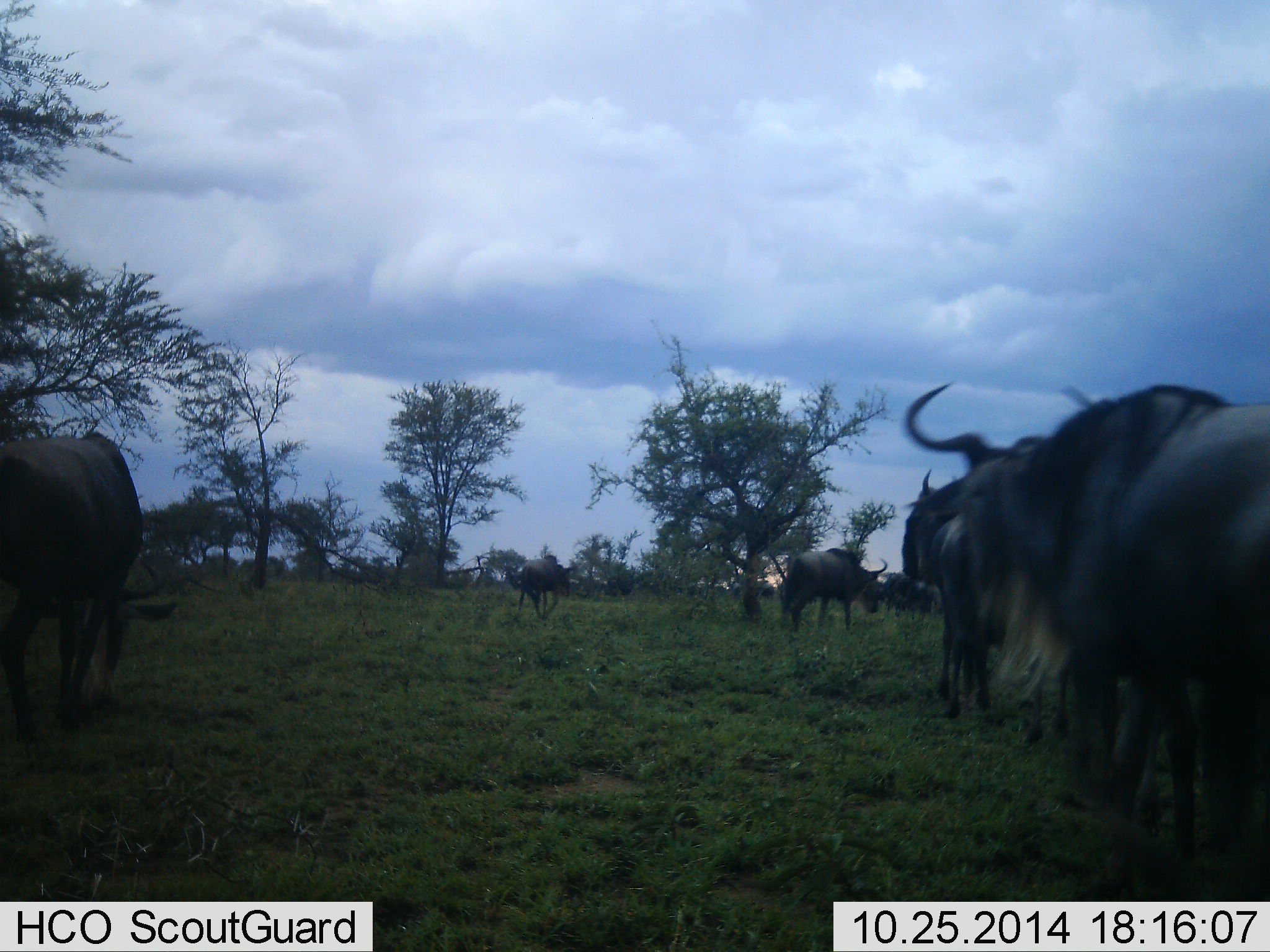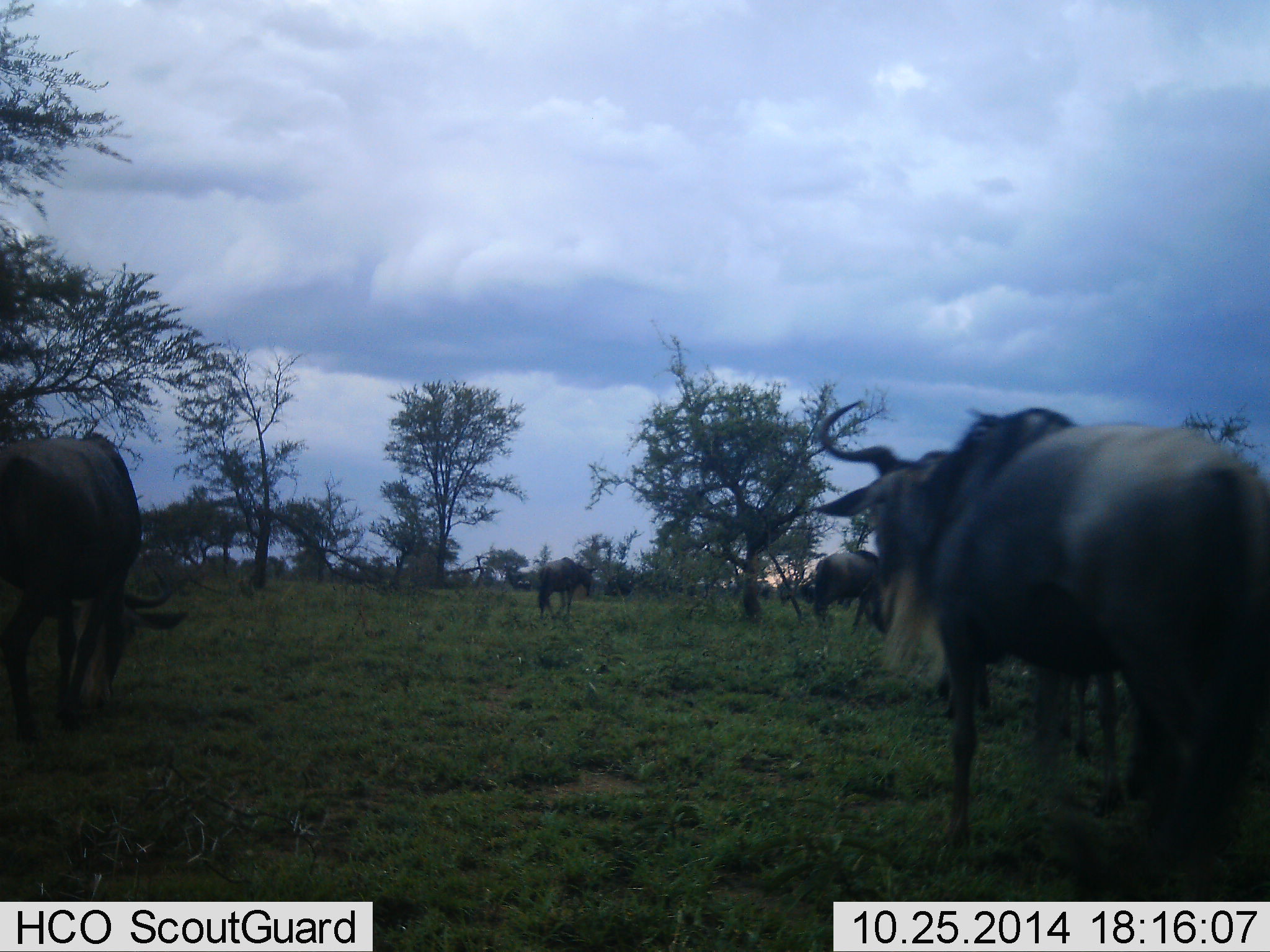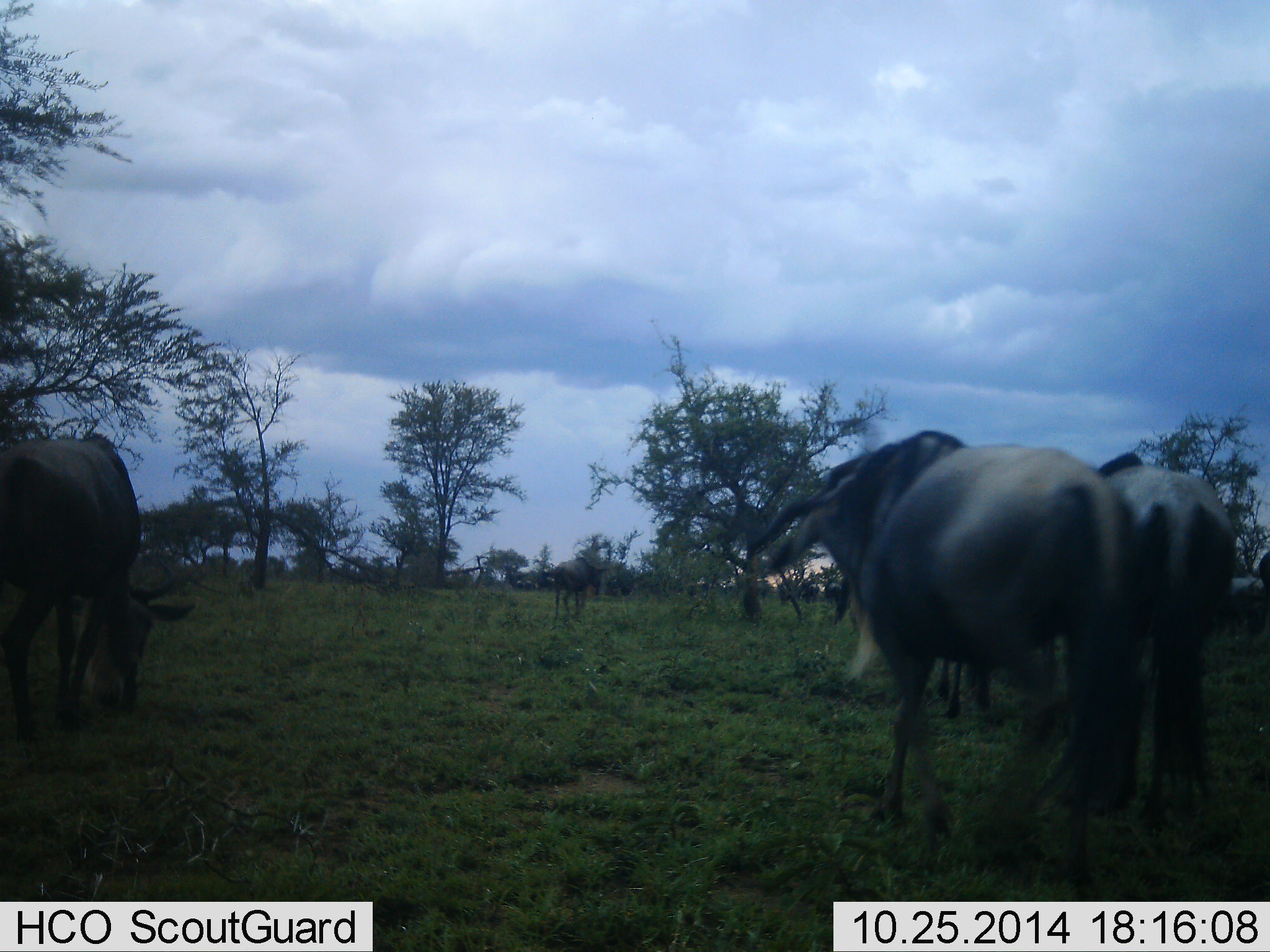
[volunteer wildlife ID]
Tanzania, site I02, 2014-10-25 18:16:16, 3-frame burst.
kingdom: Animalia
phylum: Chordata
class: Mammalia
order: Artiodactyla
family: Bovidae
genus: Connochaetes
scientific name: Connochaetes taurinus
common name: blue wildebeest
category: wildebeest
Wildebeest (blue wildebeest) (Connochaetes taurinus), count 7. Behavior (volunteer vote fractions): standing 60%, resting 0%, moving 90%, interacting 10%. Young present (vote fraction): 0%. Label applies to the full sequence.